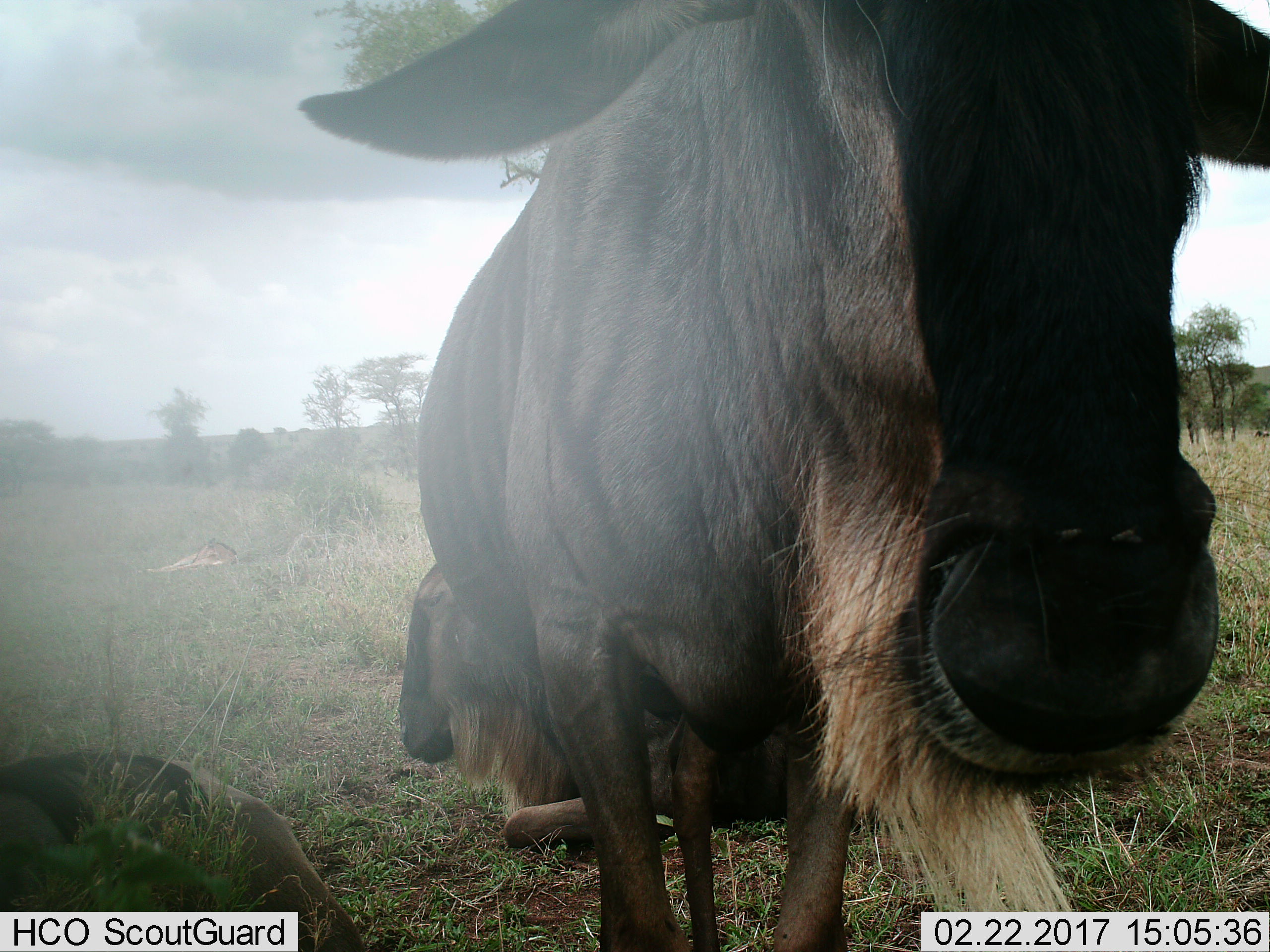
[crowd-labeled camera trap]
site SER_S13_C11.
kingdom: Animalia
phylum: Chordata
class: Mammalia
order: Artiodactyla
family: Bovidae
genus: Connochaetes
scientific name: Connochaetes taurinus taurinus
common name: blue wildebeest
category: wildebeestblue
Wildebeestblue (blue wildebeest) (Connochaetes taurinus taurinus), count 3. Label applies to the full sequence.